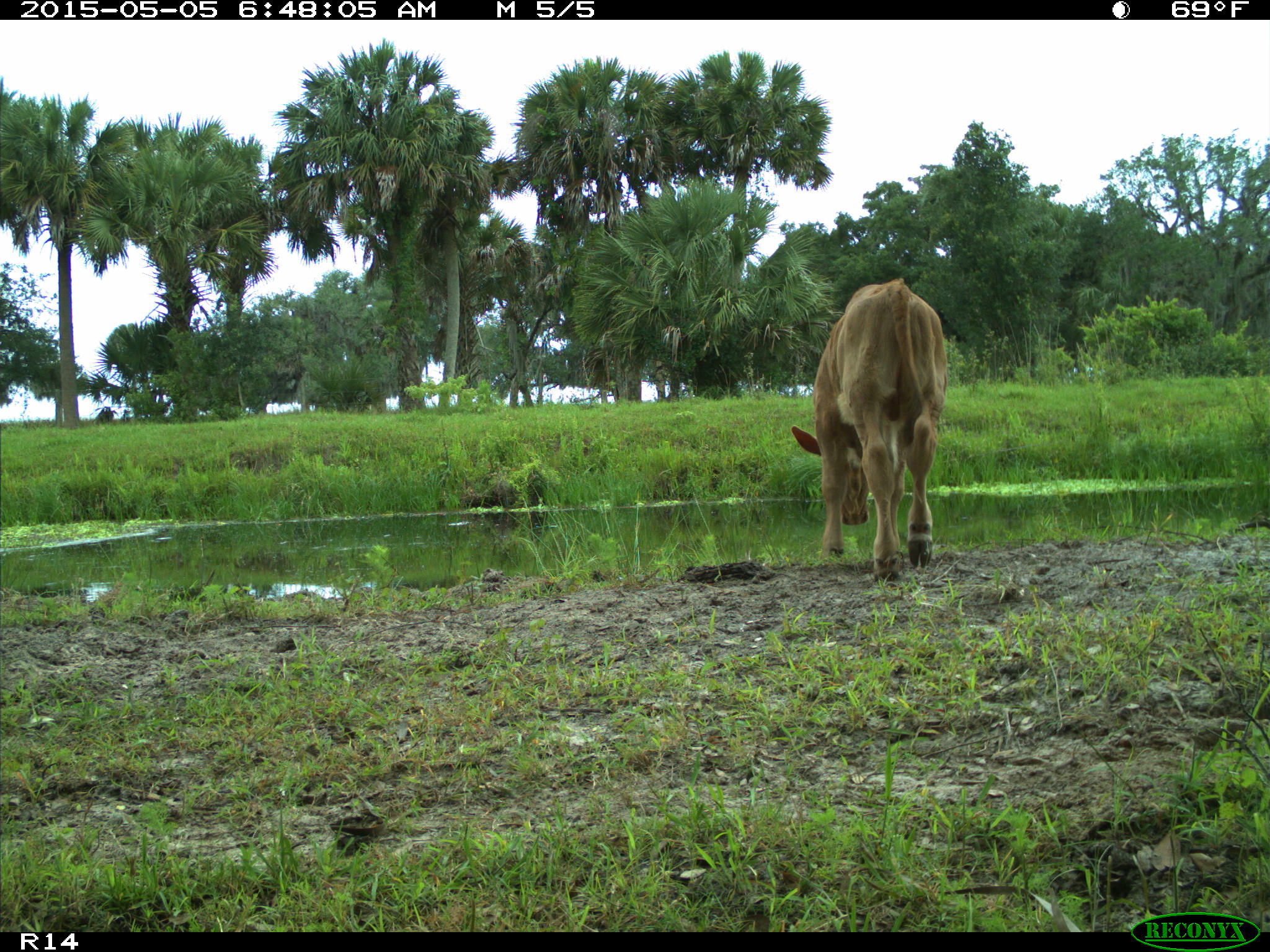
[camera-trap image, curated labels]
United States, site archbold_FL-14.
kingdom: Animalia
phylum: Chordata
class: Mammalia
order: Artiodactyla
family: Bovidae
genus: Bos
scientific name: Bos taurus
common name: domestic cow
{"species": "Bos taurus (domestic cow)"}